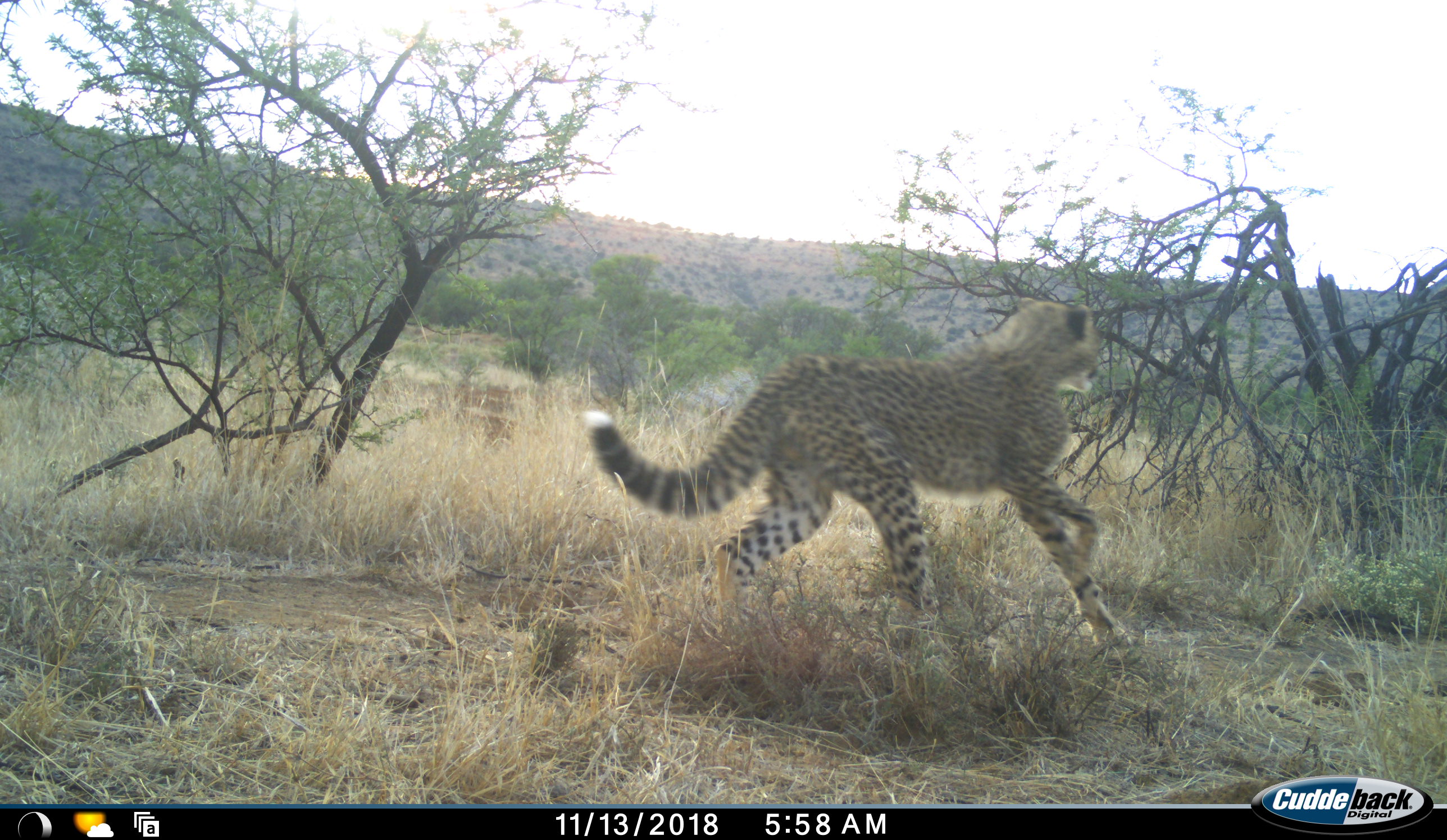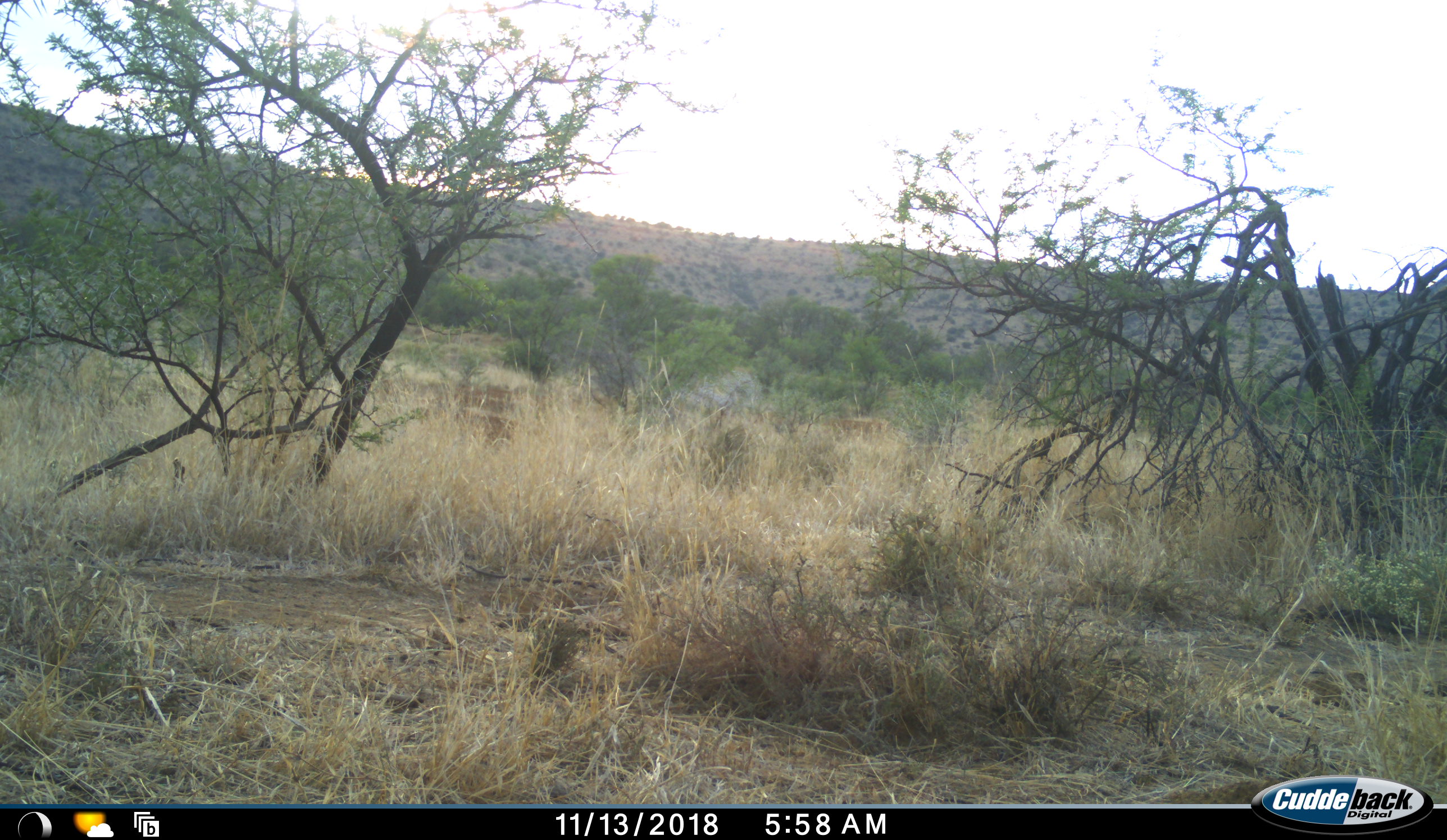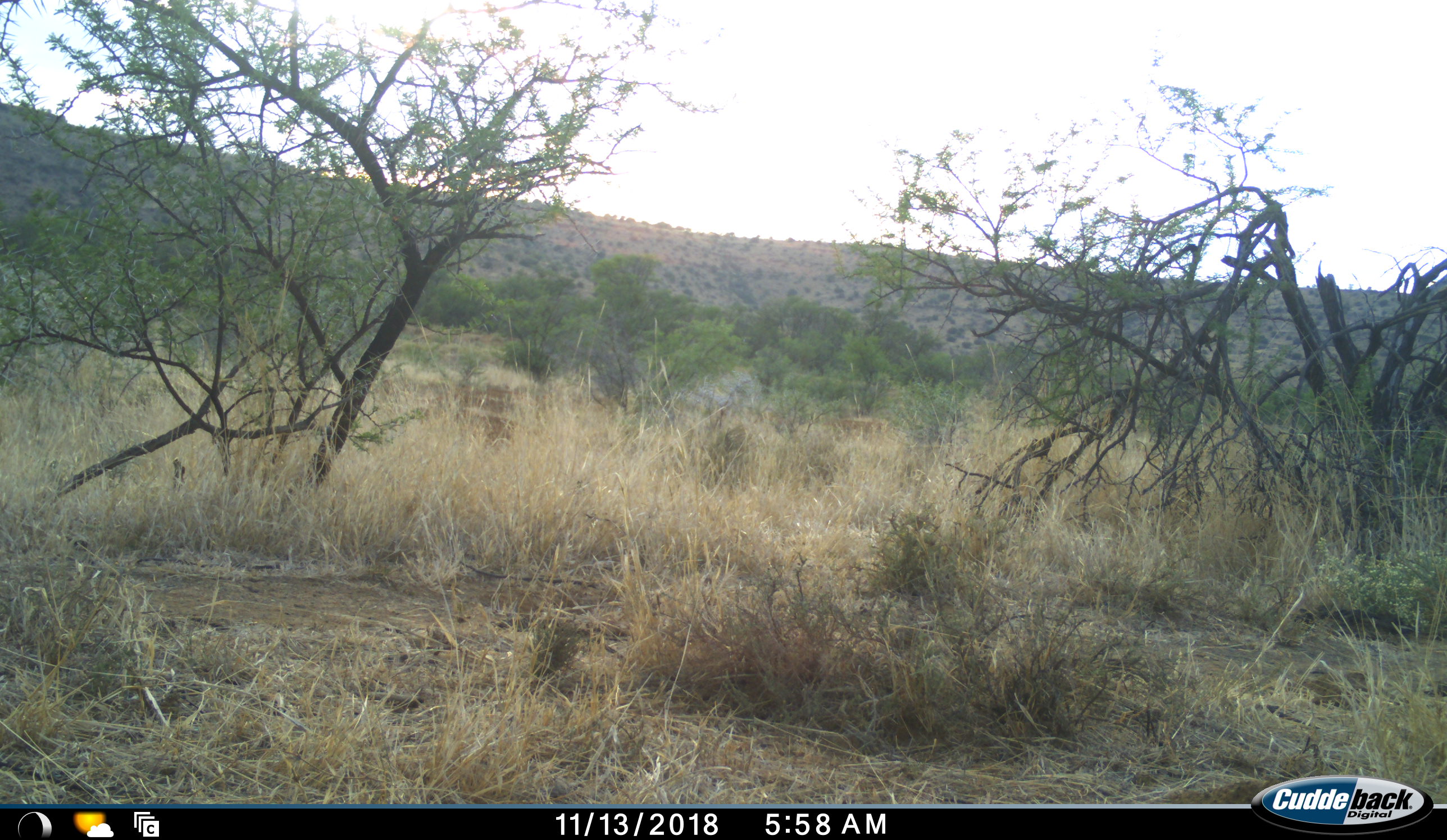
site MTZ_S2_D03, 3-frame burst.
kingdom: Animalia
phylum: Chordata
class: Mammalia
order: Carnivora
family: Felidae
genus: Acinonyx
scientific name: Acinonyx jubatus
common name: cheetah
Cheetah (Acinonyx jubatus), count 1. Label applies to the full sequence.